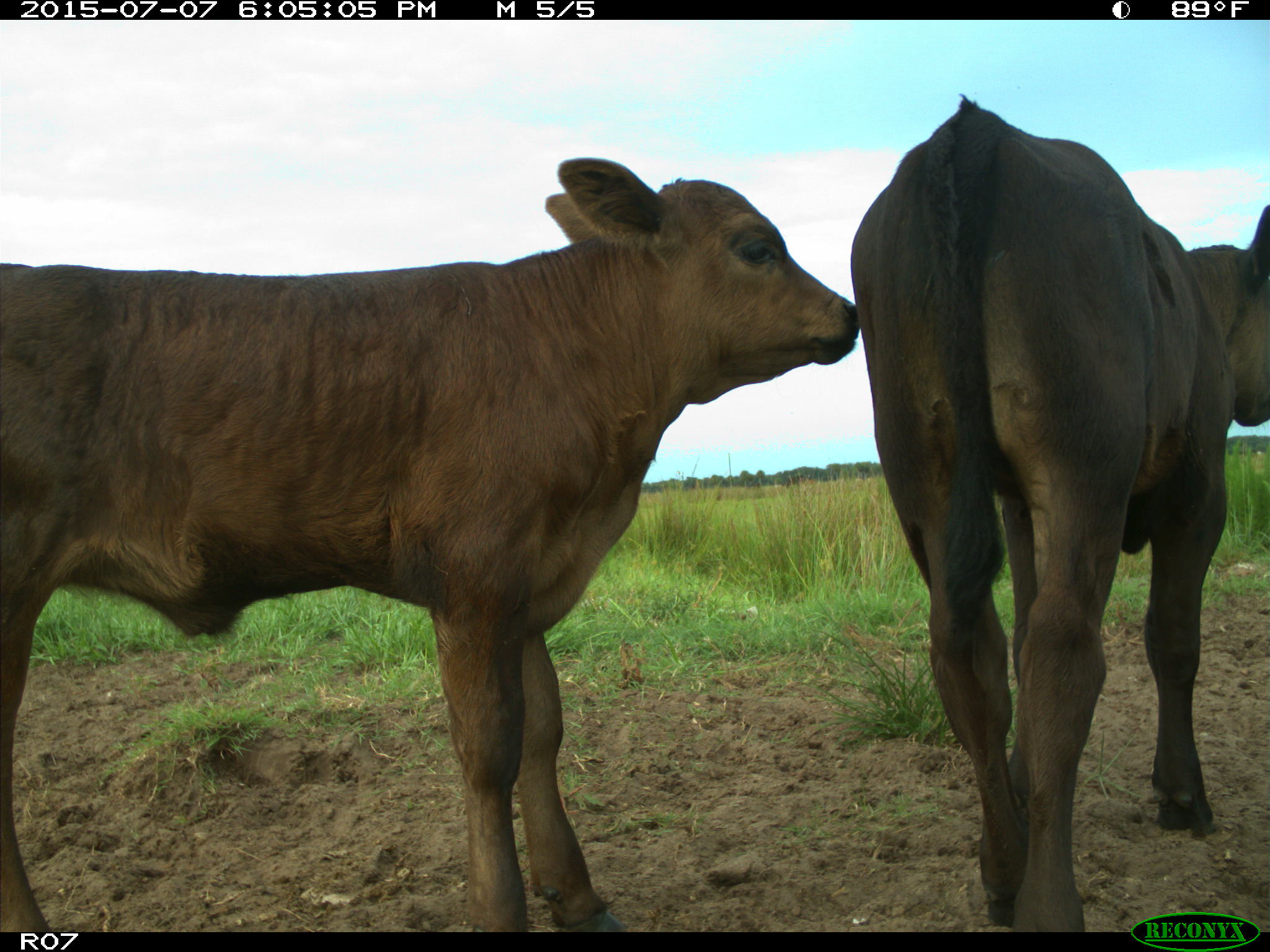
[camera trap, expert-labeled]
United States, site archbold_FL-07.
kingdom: Animalia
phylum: Chordata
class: Mammalia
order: Artiodactyla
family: Bovidae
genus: Bos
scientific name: Bos taurus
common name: domestic cow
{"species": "Bos taurus (domestic cow)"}